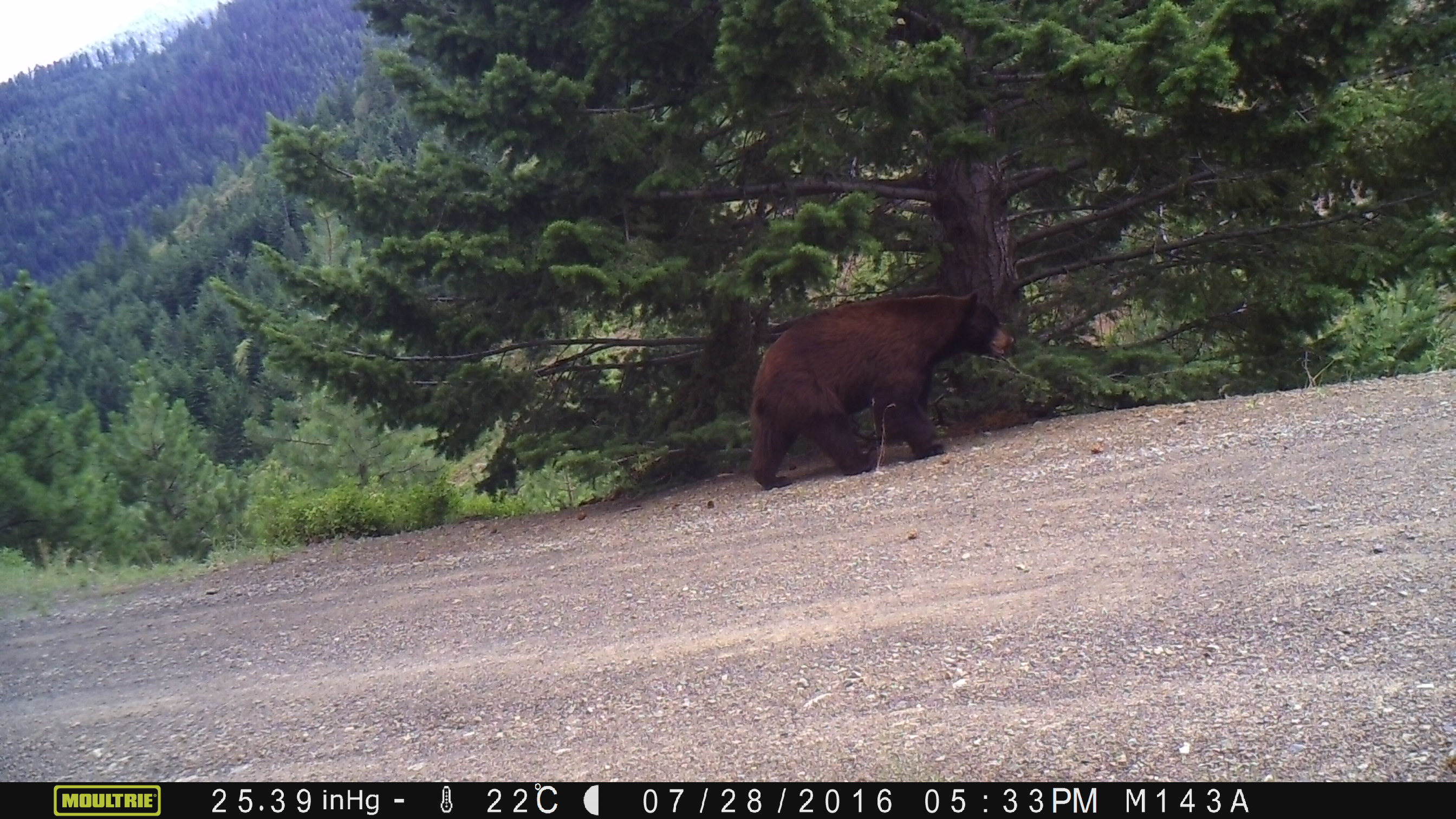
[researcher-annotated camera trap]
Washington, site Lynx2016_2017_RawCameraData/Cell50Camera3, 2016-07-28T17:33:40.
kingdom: Animalia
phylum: Chordata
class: Mammalia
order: Carnivora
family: Ursidae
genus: Ursus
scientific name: Ursus americanus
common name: american black bear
Ursus americanus (american black bear). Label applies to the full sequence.